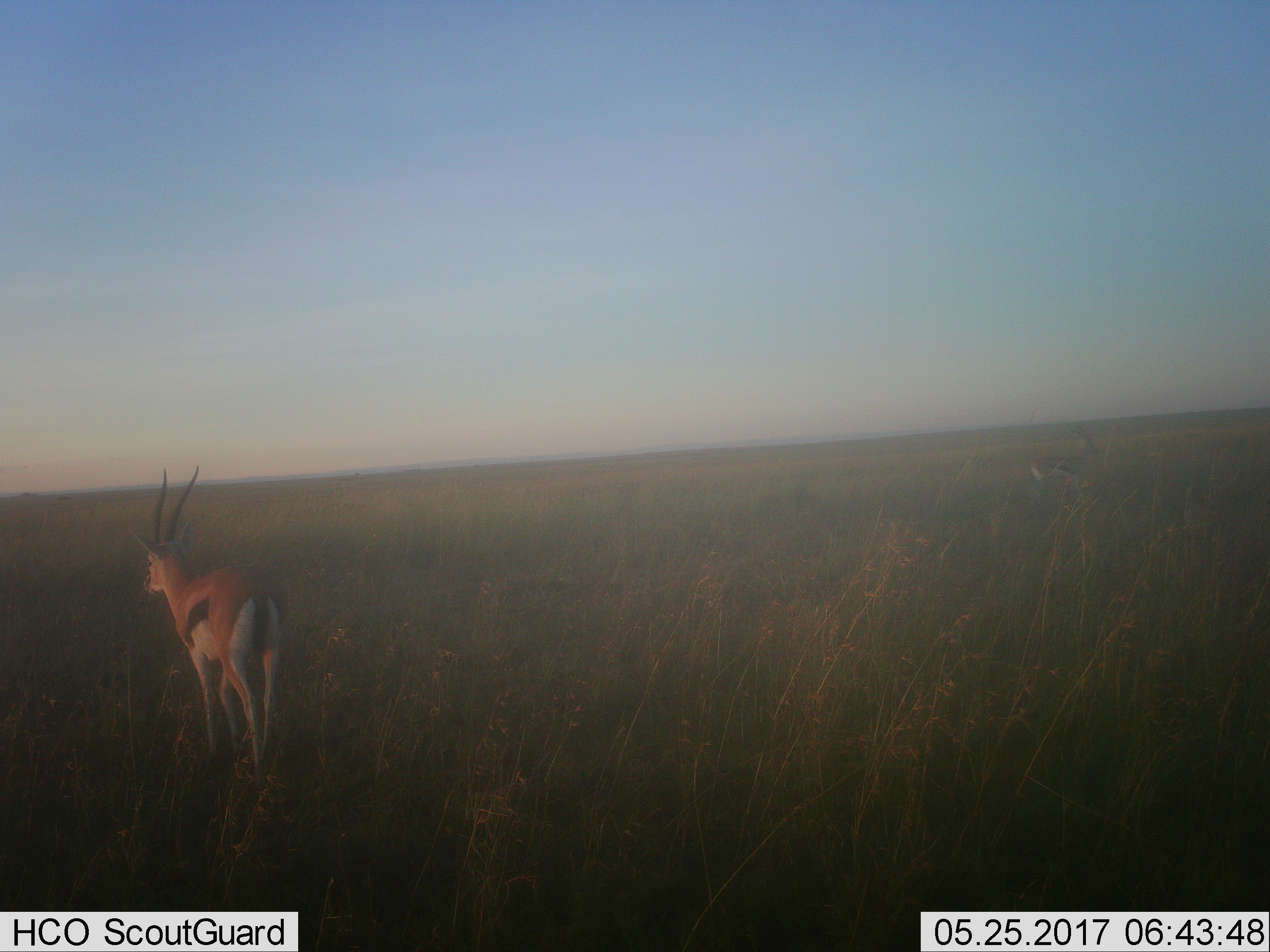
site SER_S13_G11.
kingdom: Animalia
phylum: Chordata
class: Mammalia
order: Artiodactyla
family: Bovidae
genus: Eudorcas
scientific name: Eudorcas thomsonii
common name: thomson's gazelle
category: gazellethomsons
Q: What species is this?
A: Gazellethomsons (thomson's gazelle) (Eudorcas thomsonii).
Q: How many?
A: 2.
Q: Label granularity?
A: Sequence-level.